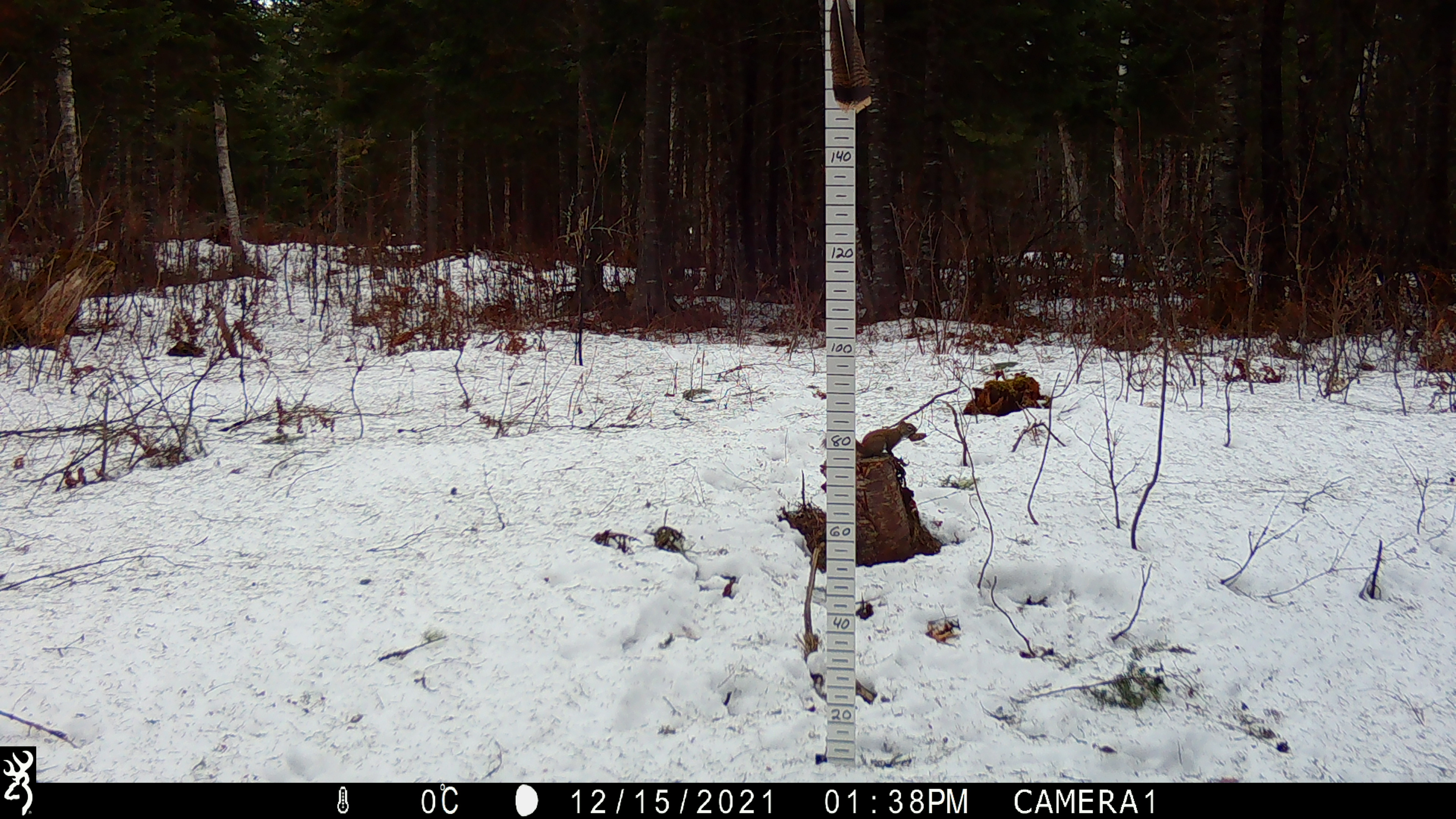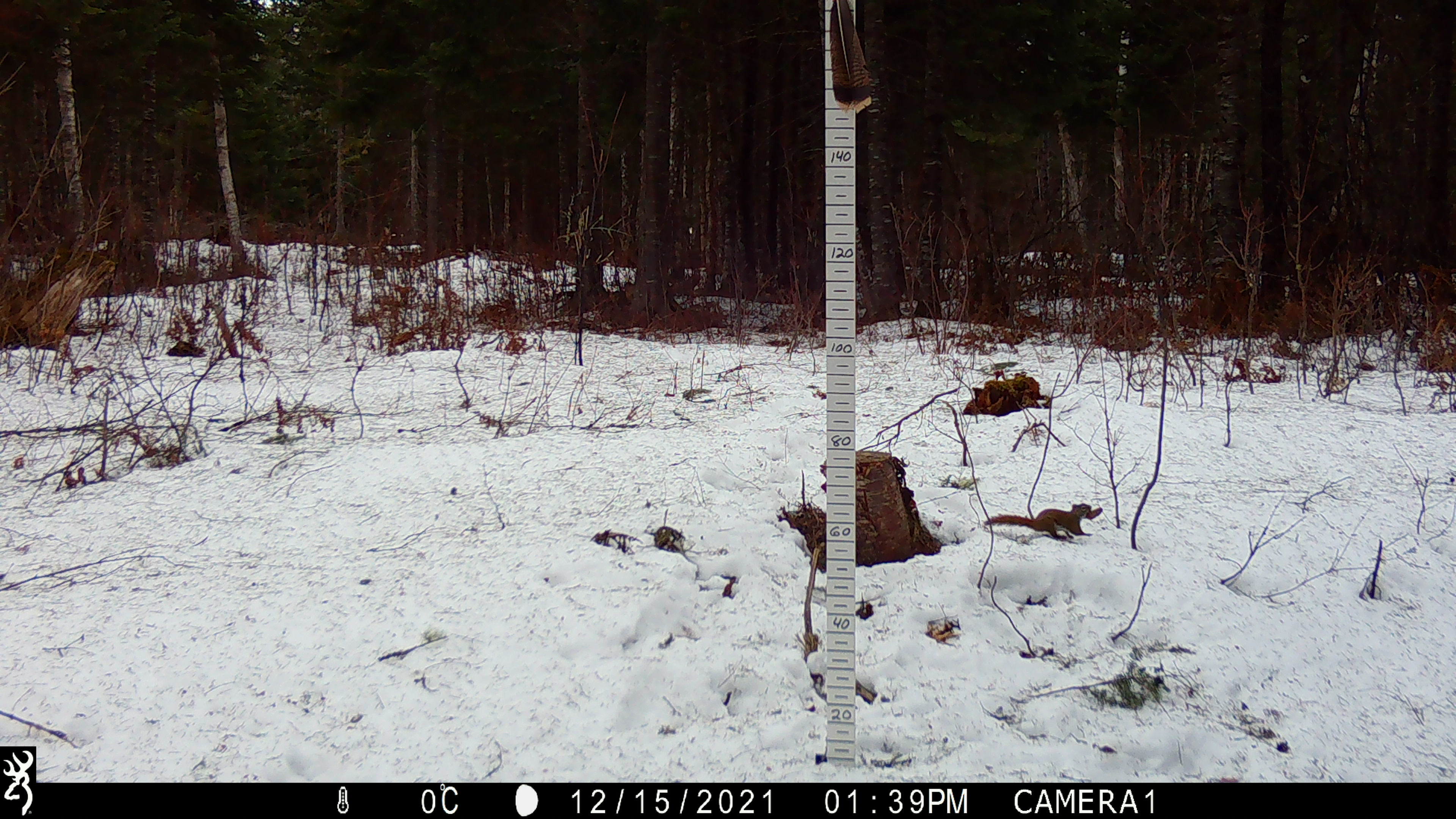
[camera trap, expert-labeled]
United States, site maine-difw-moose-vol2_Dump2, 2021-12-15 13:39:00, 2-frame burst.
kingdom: Animalia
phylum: Chordata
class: Mammalia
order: Rodentia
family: Sciuridae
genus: Tamiasciurus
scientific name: Tamiasciurus hudsonicus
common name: red squirrel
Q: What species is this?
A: Red squirrel (Tamiasciurus hudsonicus).